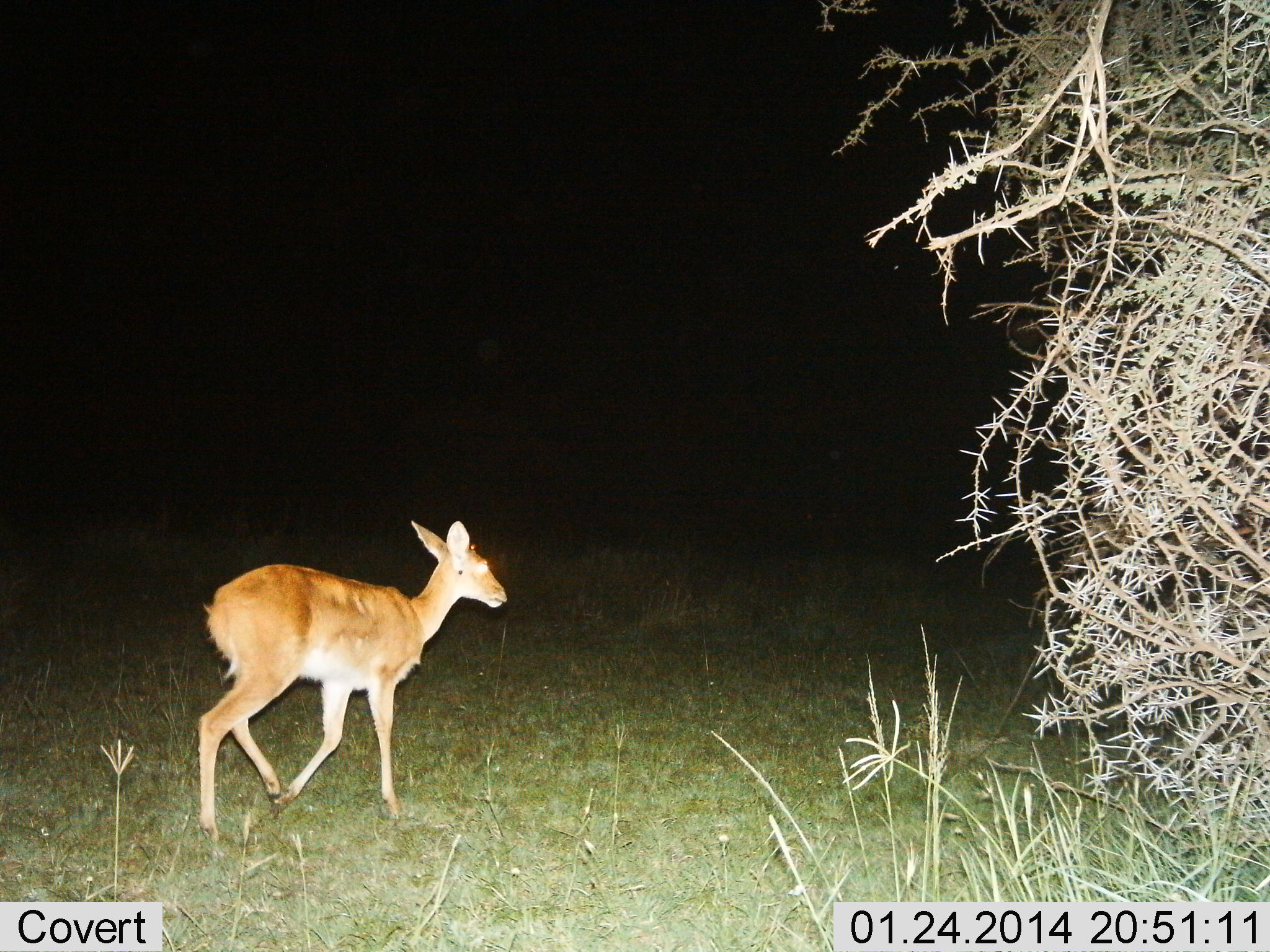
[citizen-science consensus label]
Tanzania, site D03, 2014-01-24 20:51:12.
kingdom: Animalia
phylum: Chordata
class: Mammalia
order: Artiodactyla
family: Bovidae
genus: Redunca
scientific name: Redunca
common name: reedbuck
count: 1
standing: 20%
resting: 0%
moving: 80%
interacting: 0%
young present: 0%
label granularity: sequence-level